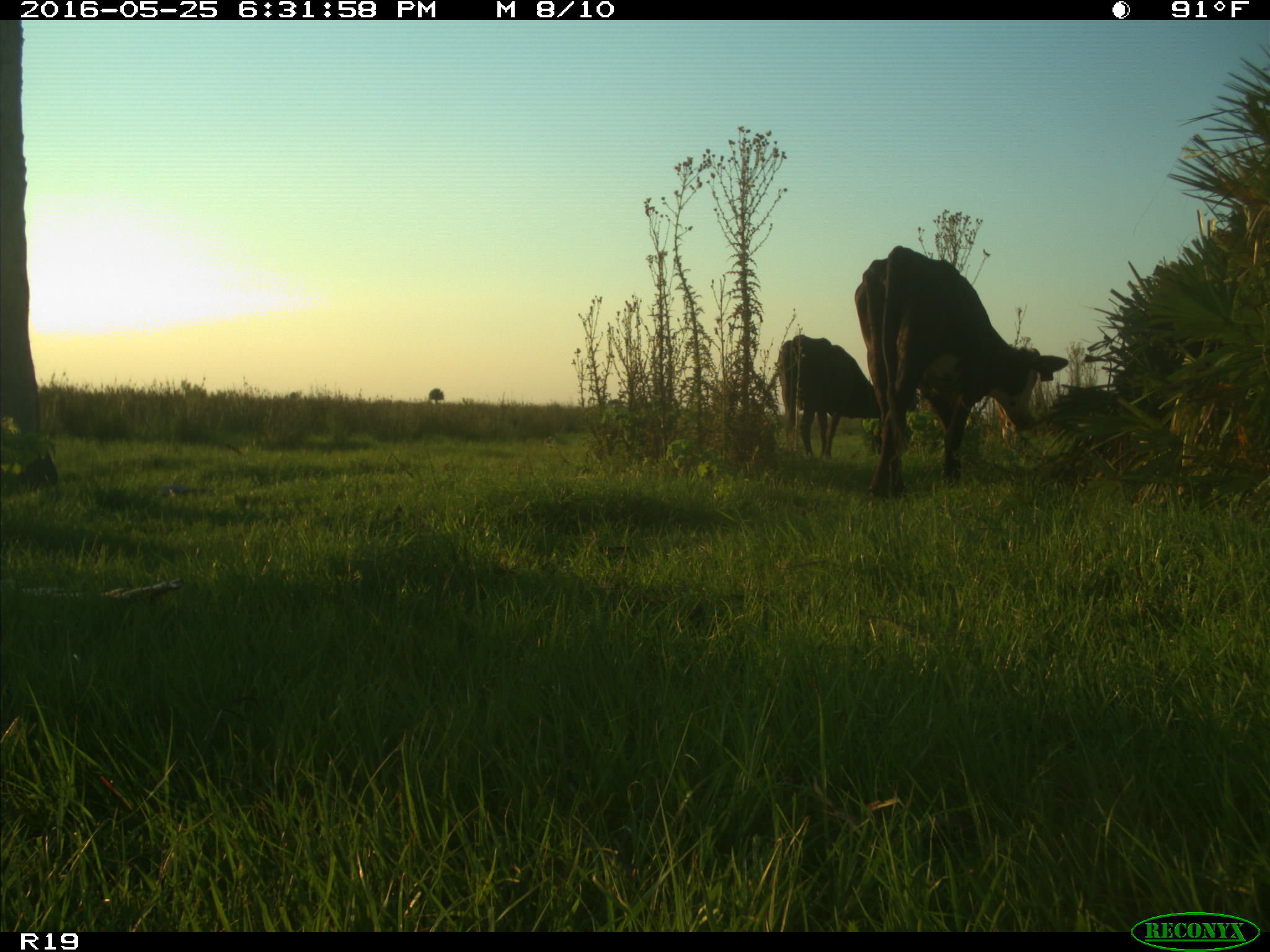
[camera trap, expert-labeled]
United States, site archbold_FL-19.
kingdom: Animalia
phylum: Chordata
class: Mammalia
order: Artiodactyla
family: Bovidae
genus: Bos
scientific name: Bos taurus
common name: domestic cow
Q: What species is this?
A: Bos taurus (domestic cow).